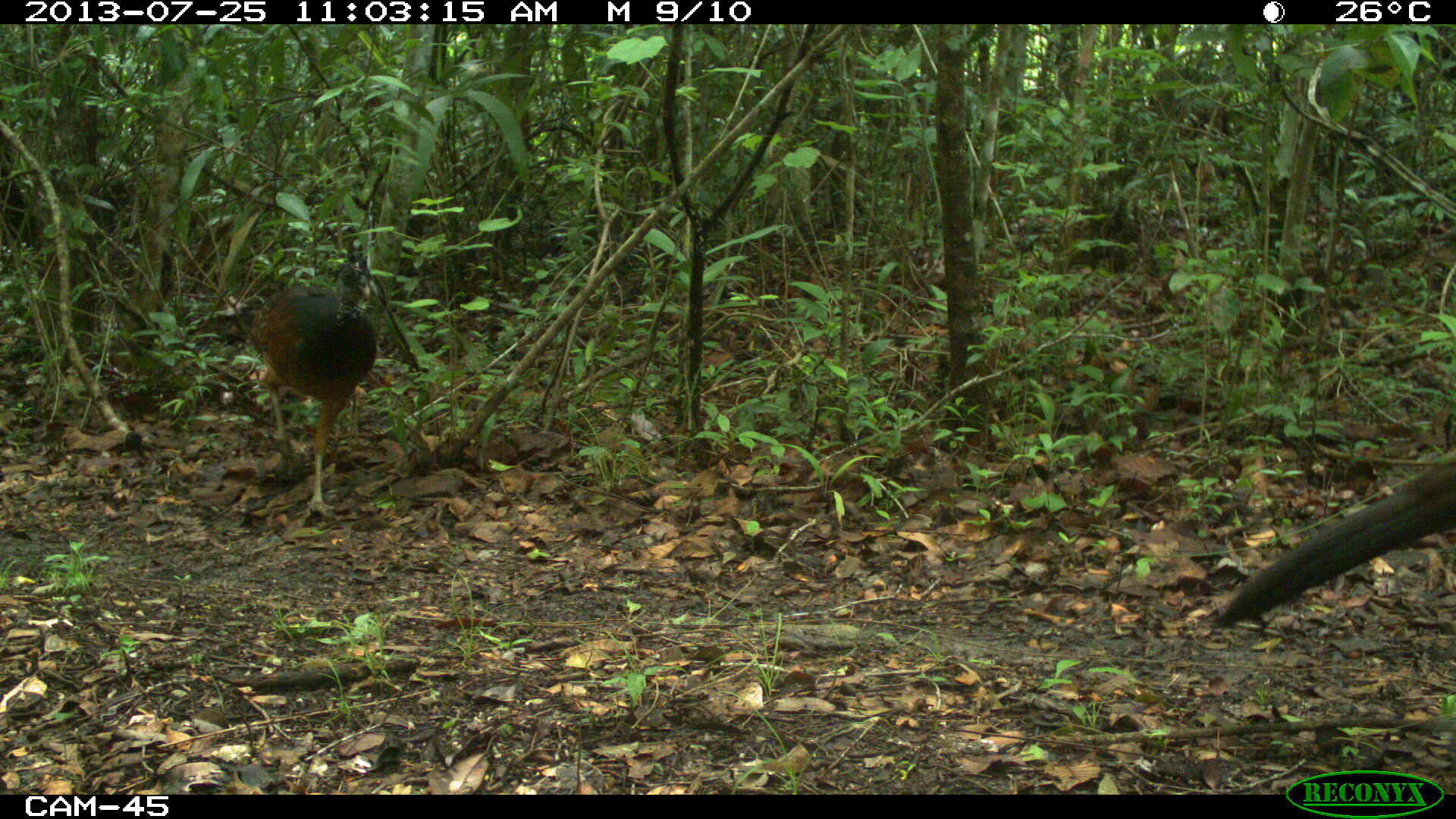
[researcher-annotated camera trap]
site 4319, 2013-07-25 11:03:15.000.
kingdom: Animalia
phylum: Chordata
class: Aves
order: Galliformes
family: Cracidae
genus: Crax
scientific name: Crax rubra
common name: great curassow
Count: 4.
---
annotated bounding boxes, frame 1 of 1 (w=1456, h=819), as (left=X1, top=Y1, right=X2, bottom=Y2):
crax rubra: (left=1212, top=441, right=1456, bottom=632); (left=255, top=251, right=377, bottom=518)